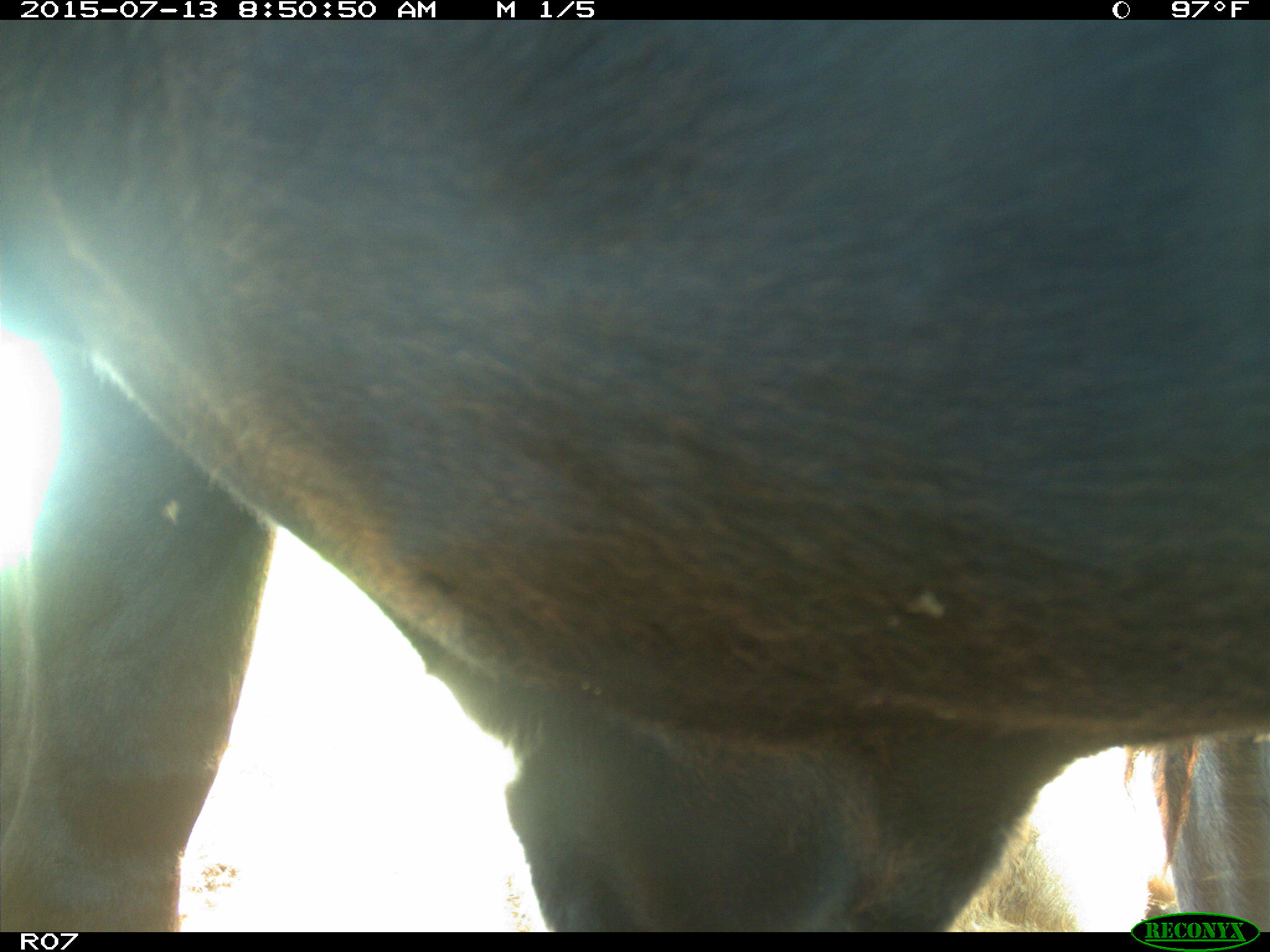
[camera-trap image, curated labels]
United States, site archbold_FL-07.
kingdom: Animalia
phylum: Chordata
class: Mammalia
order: Artiodactyla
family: Bovidae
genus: Bos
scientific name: Bos taurus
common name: domestic cow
Bos taurus (domestic cow).